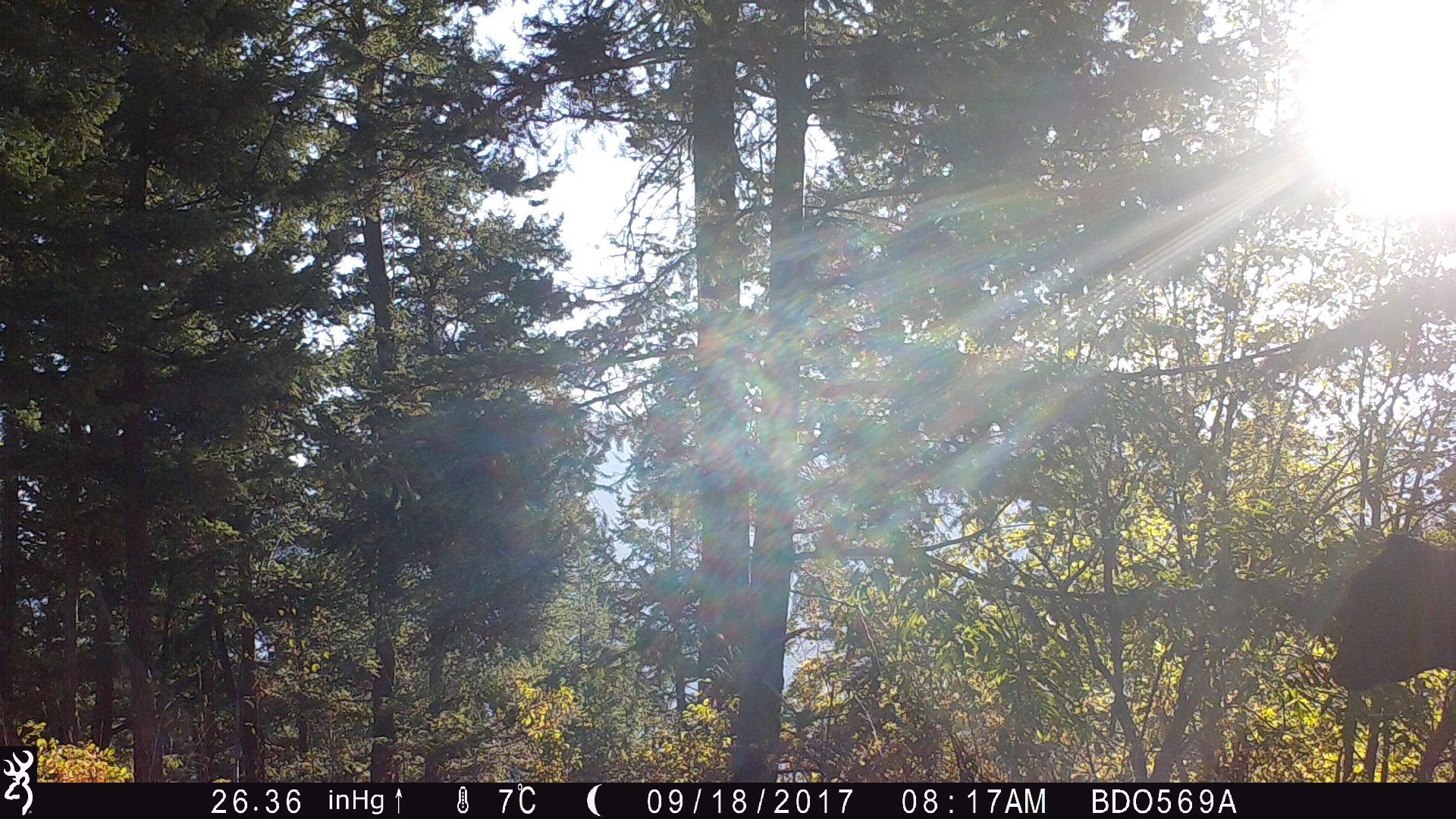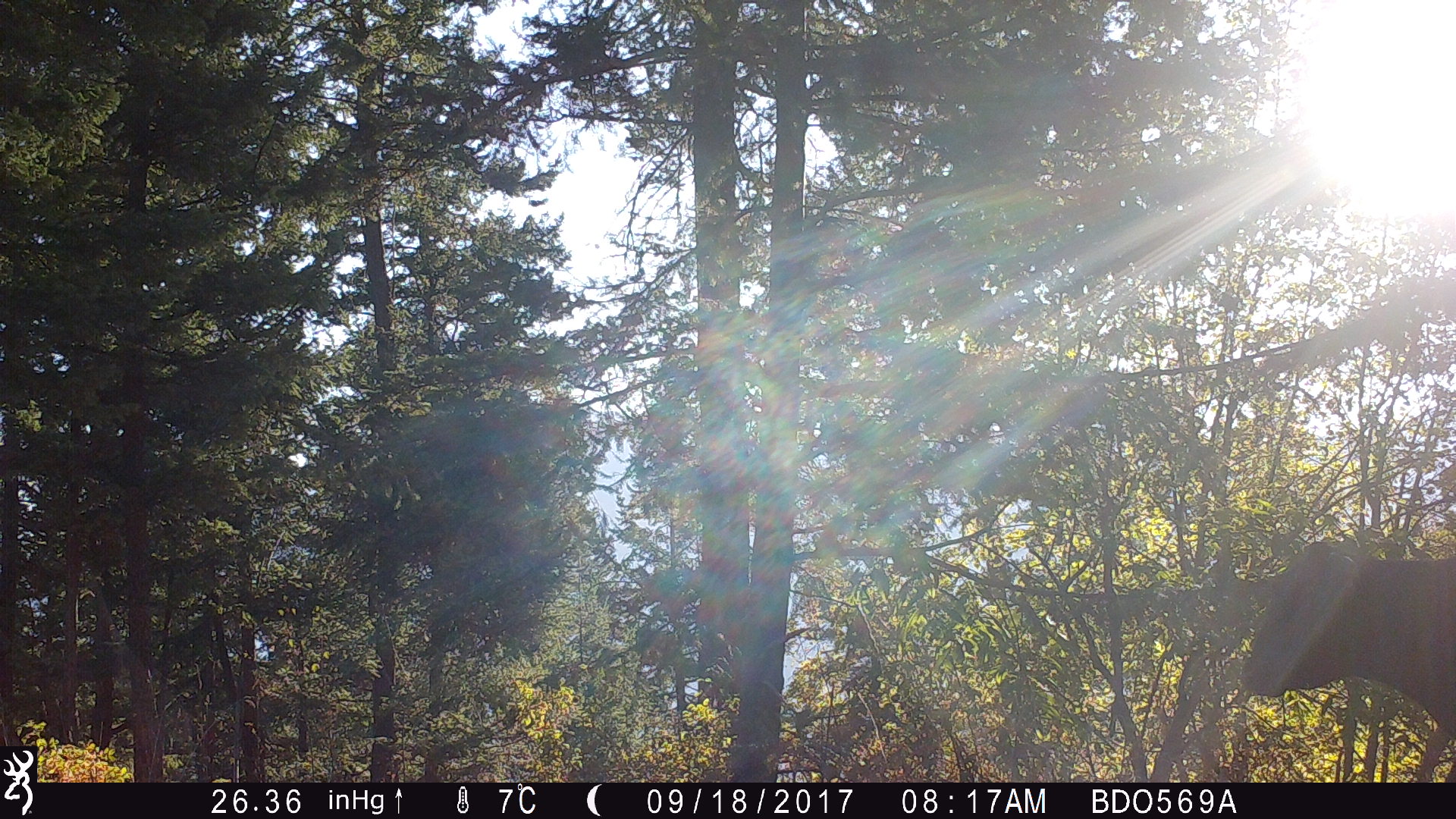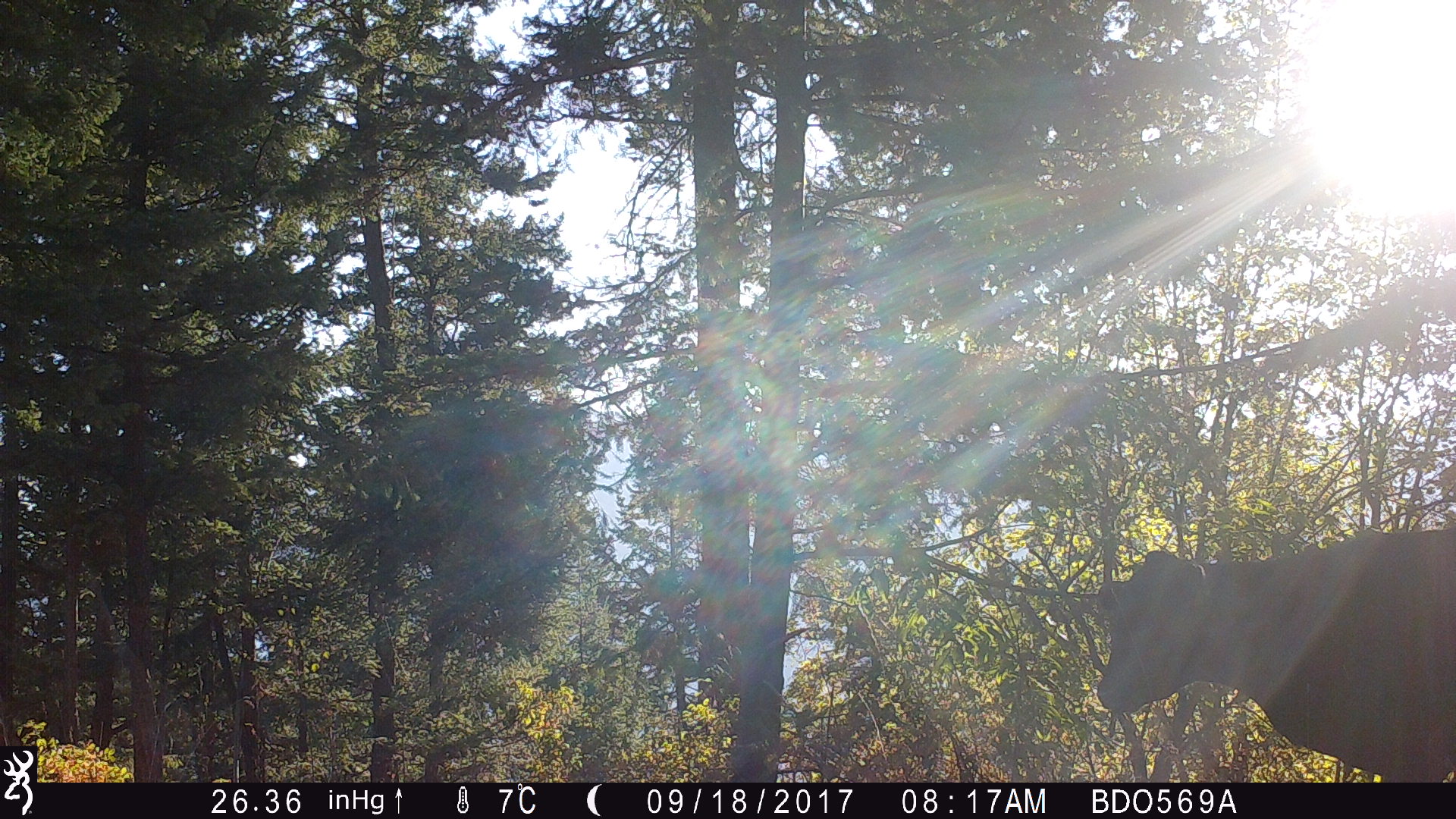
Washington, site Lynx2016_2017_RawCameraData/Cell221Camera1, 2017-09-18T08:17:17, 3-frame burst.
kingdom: Animalia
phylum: Chordata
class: Mammalia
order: Artiodactyla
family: Bovidae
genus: Bos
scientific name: Bos taurus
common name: domestic cattle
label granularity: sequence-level